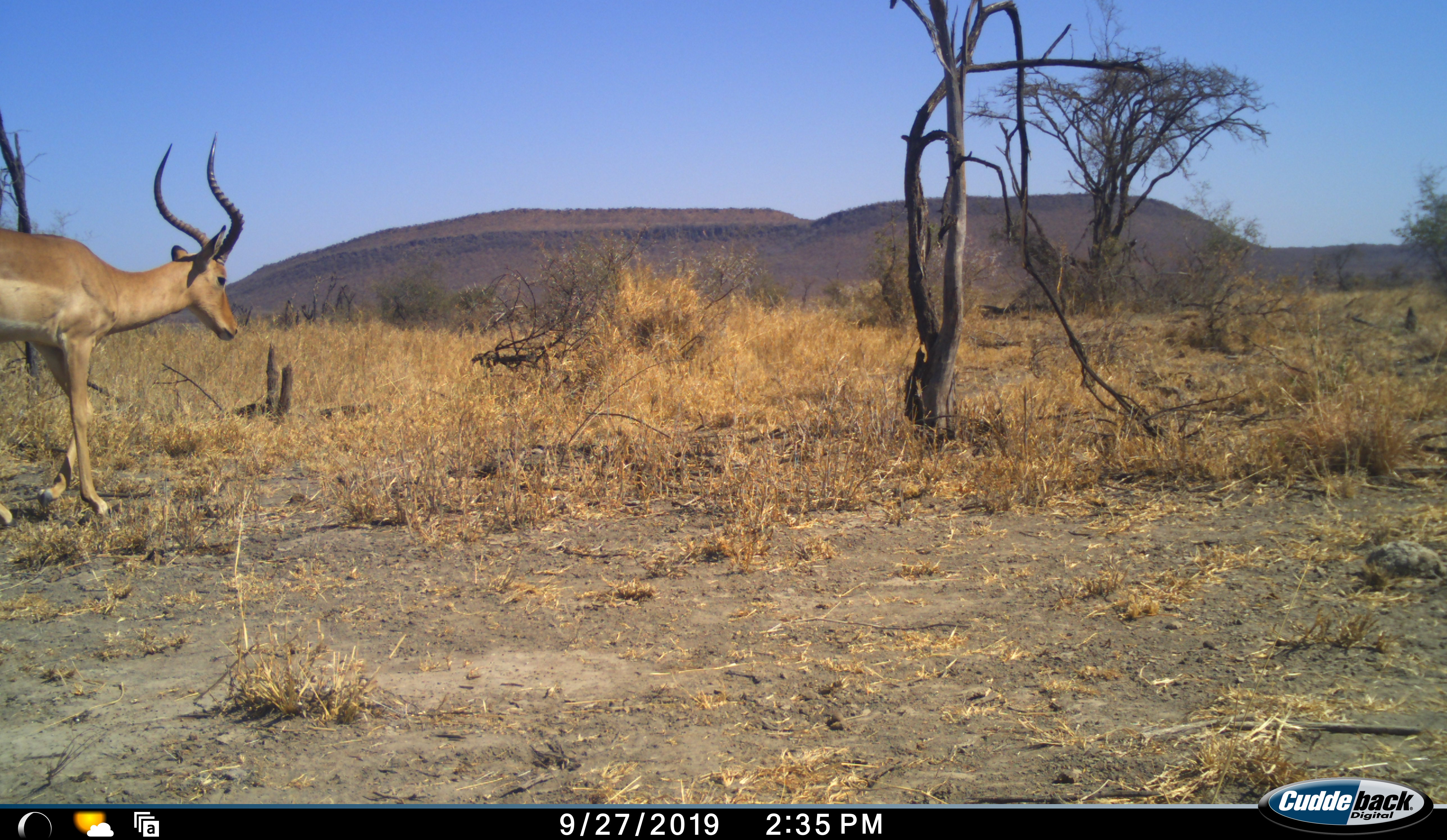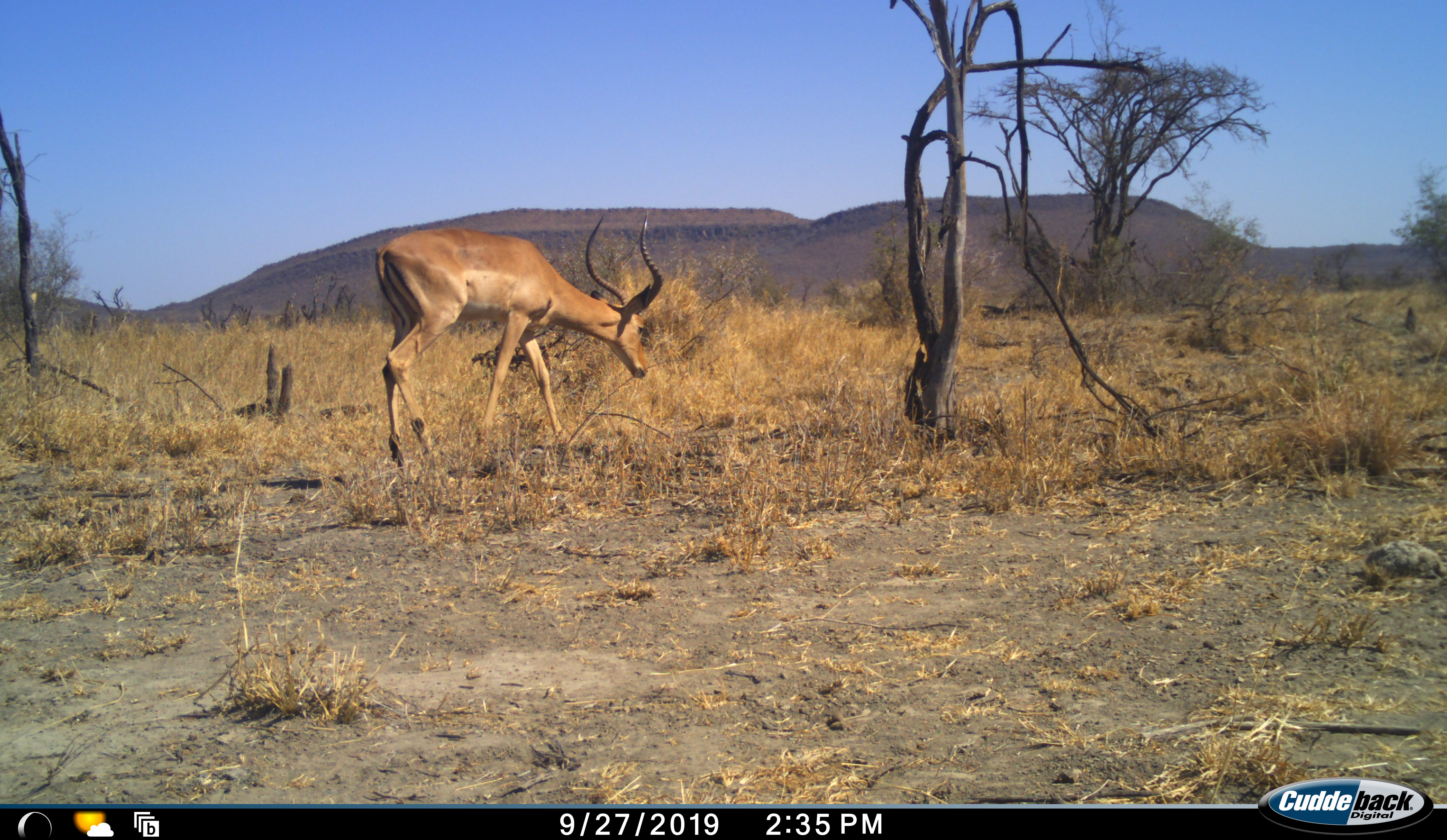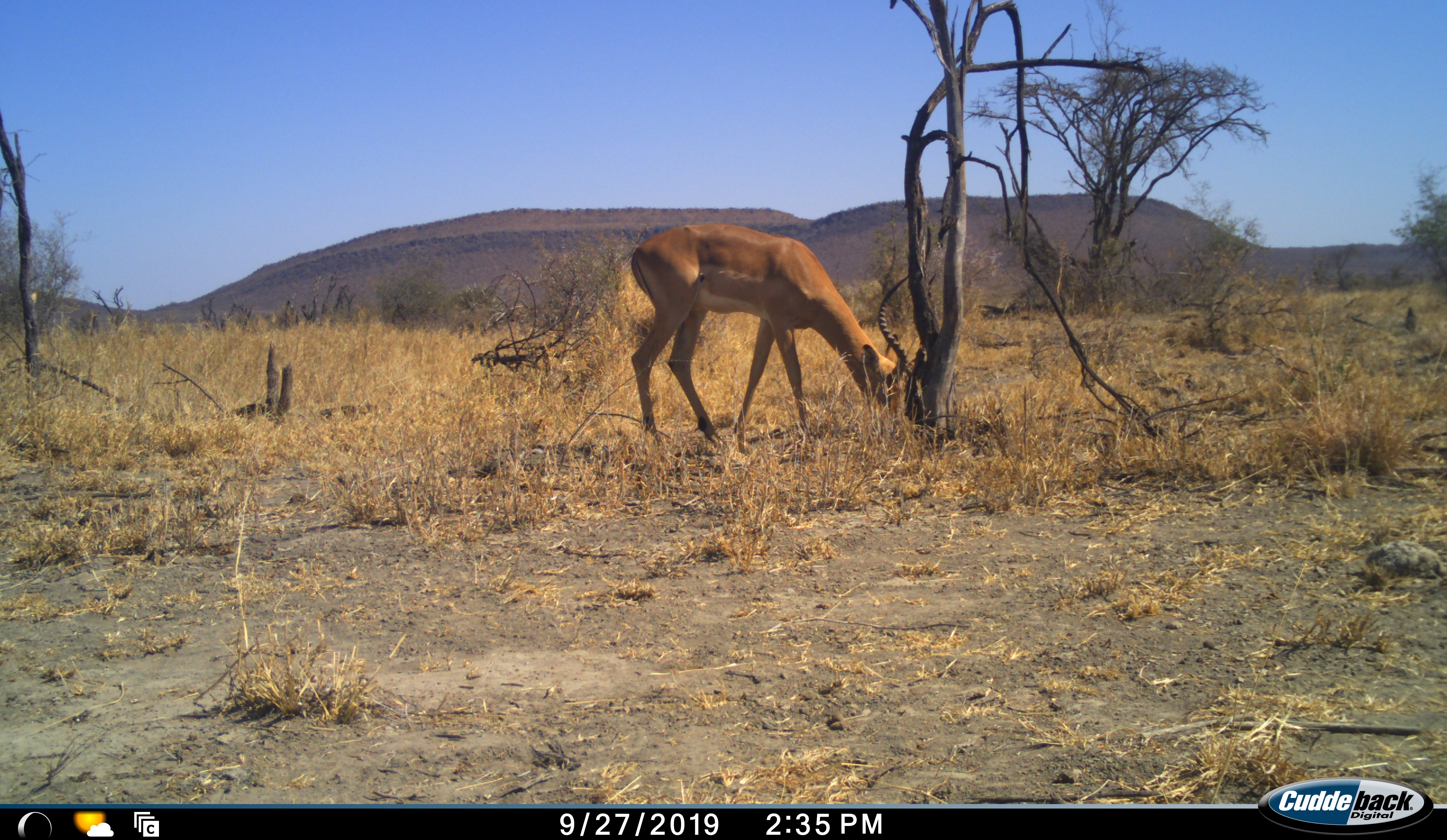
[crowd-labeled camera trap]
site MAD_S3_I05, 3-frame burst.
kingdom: Animalia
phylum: Chordata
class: Mammalia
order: Artiodactyla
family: Bovidae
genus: Aepyceros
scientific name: Aepyceros melampus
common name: impala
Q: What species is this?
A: Impala (Aepyceros melampus).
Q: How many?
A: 1.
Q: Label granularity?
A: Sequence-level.